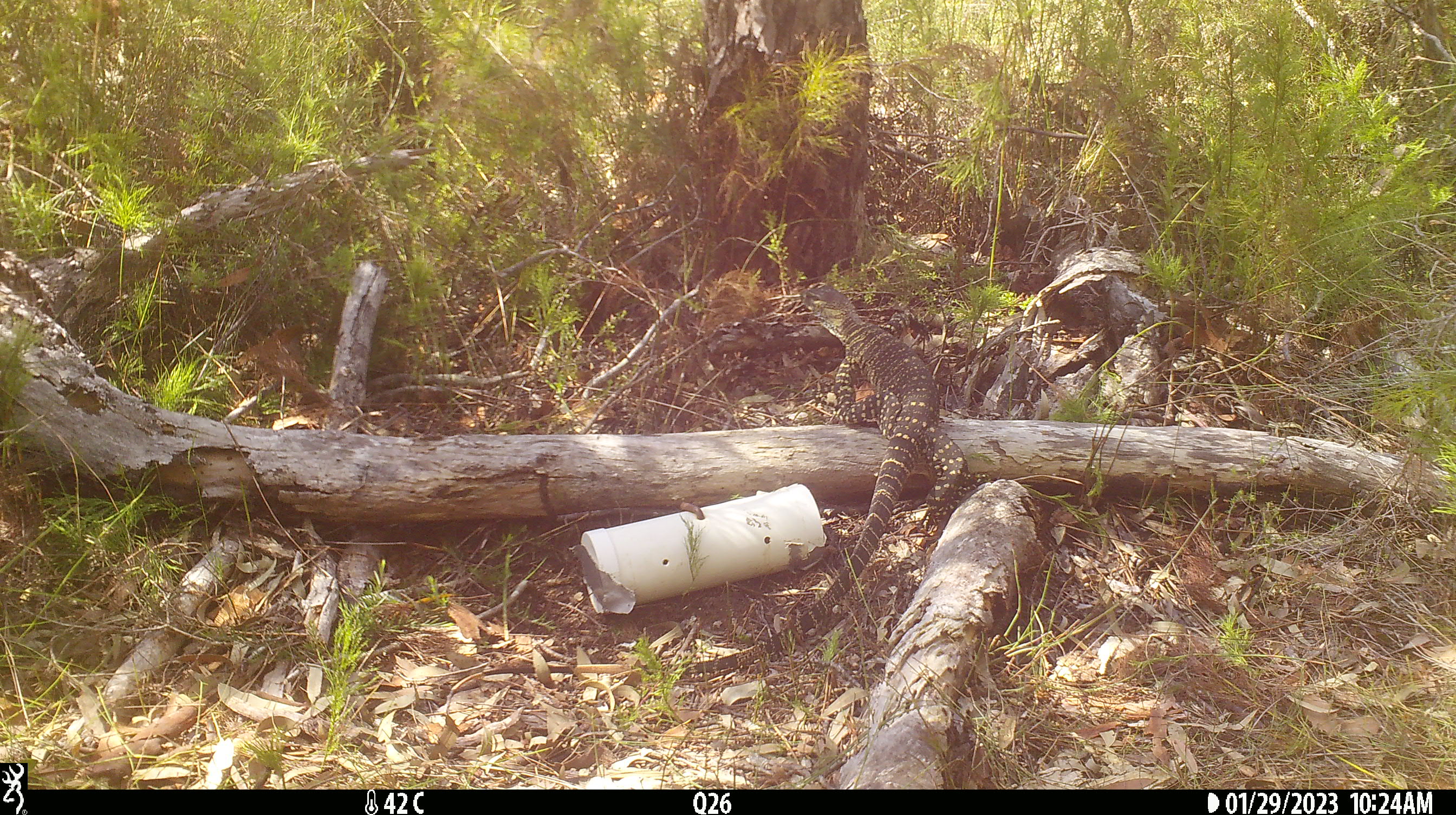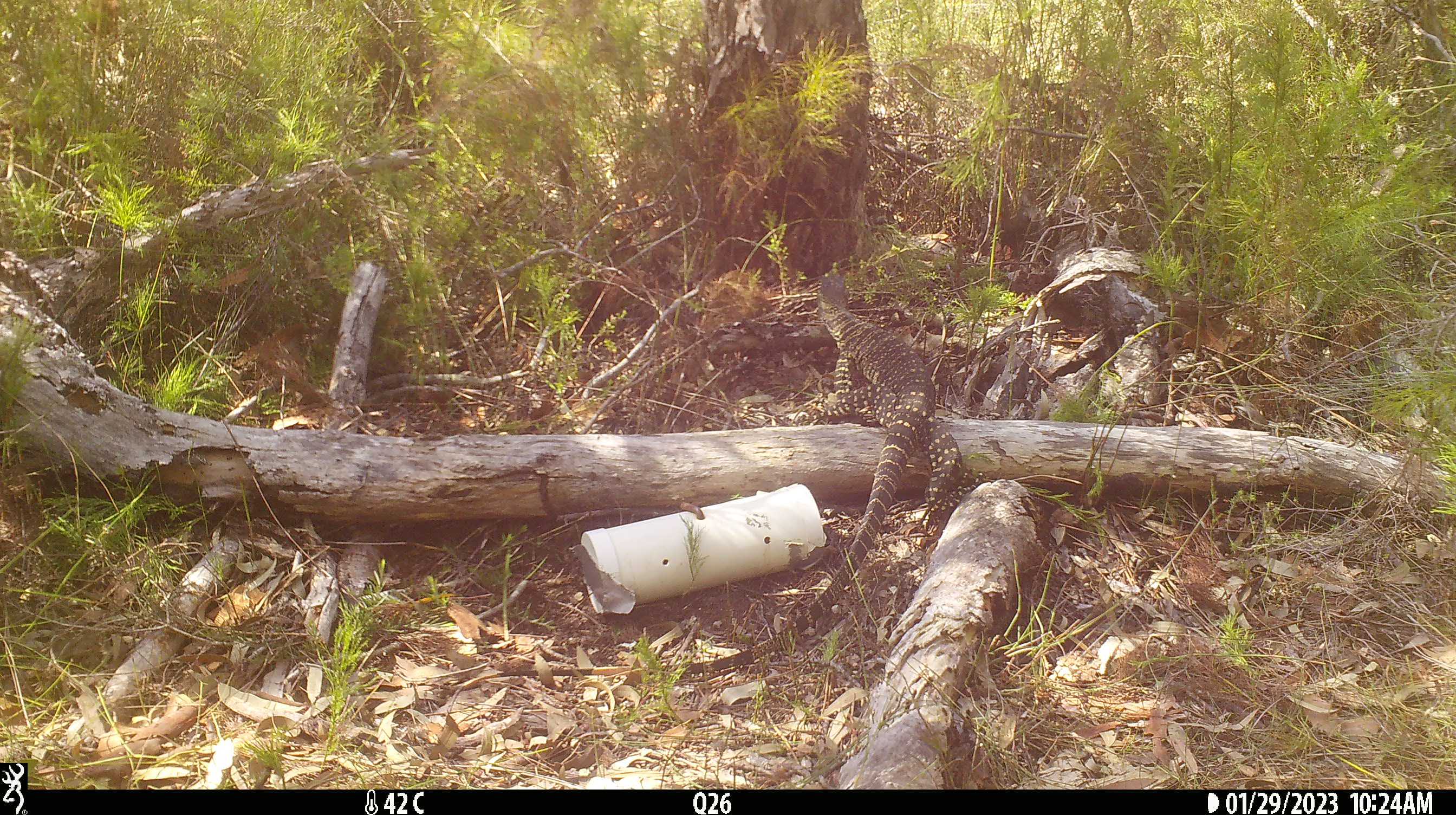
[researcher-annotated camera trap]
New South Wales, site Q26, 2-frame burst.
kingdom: Animalia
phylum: Chordata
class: Reptilia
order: Squamata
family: Varanidae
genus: Varanus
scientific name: Varanus varius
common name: lace monitor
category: goanna